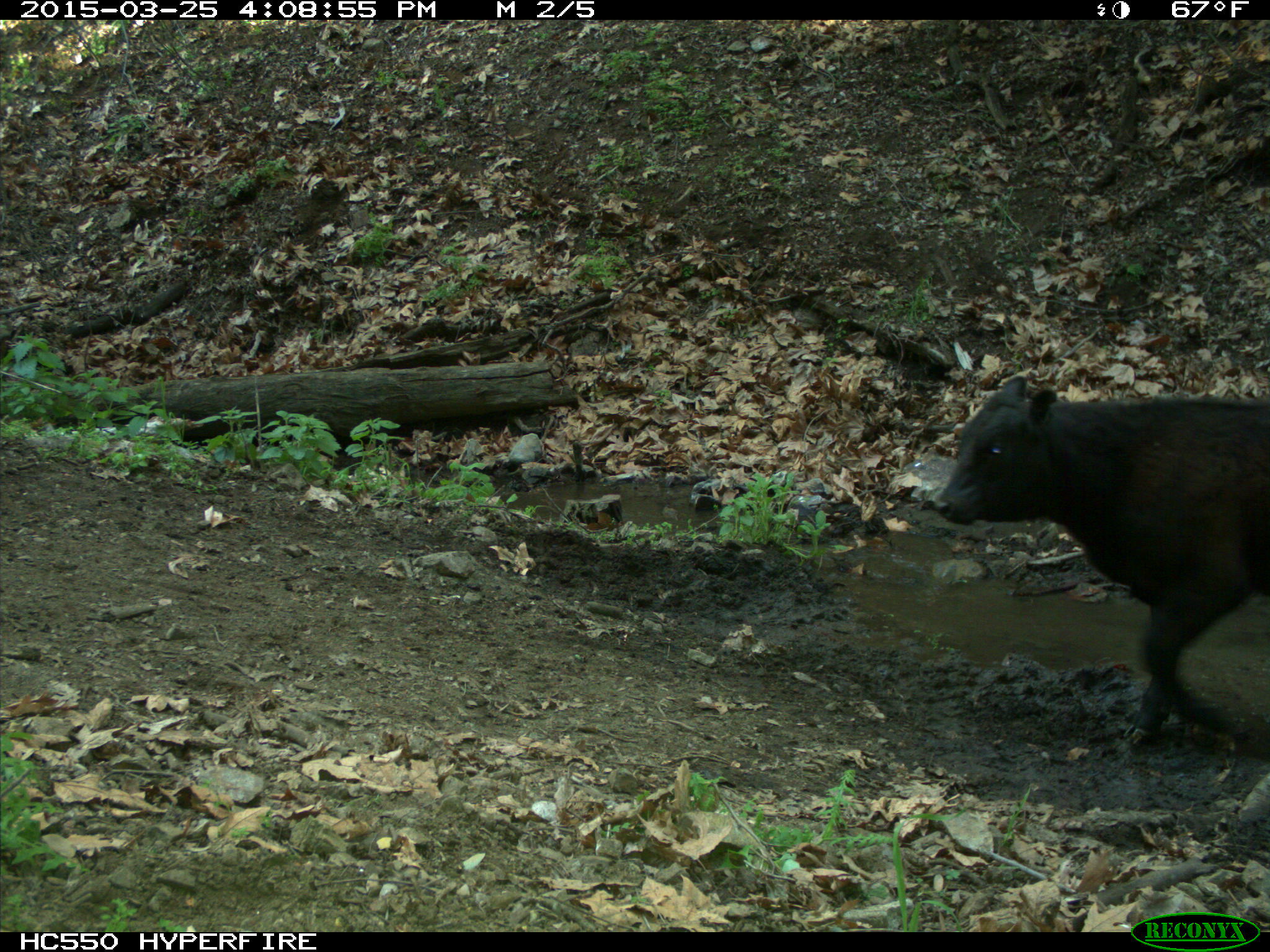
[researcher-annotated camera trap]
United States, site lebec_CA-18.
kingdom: Animalia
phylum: Chordata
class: Mammalia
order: Artiodactyla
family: Bovidae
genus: Bos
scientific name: Bos taurus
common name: domestic cow